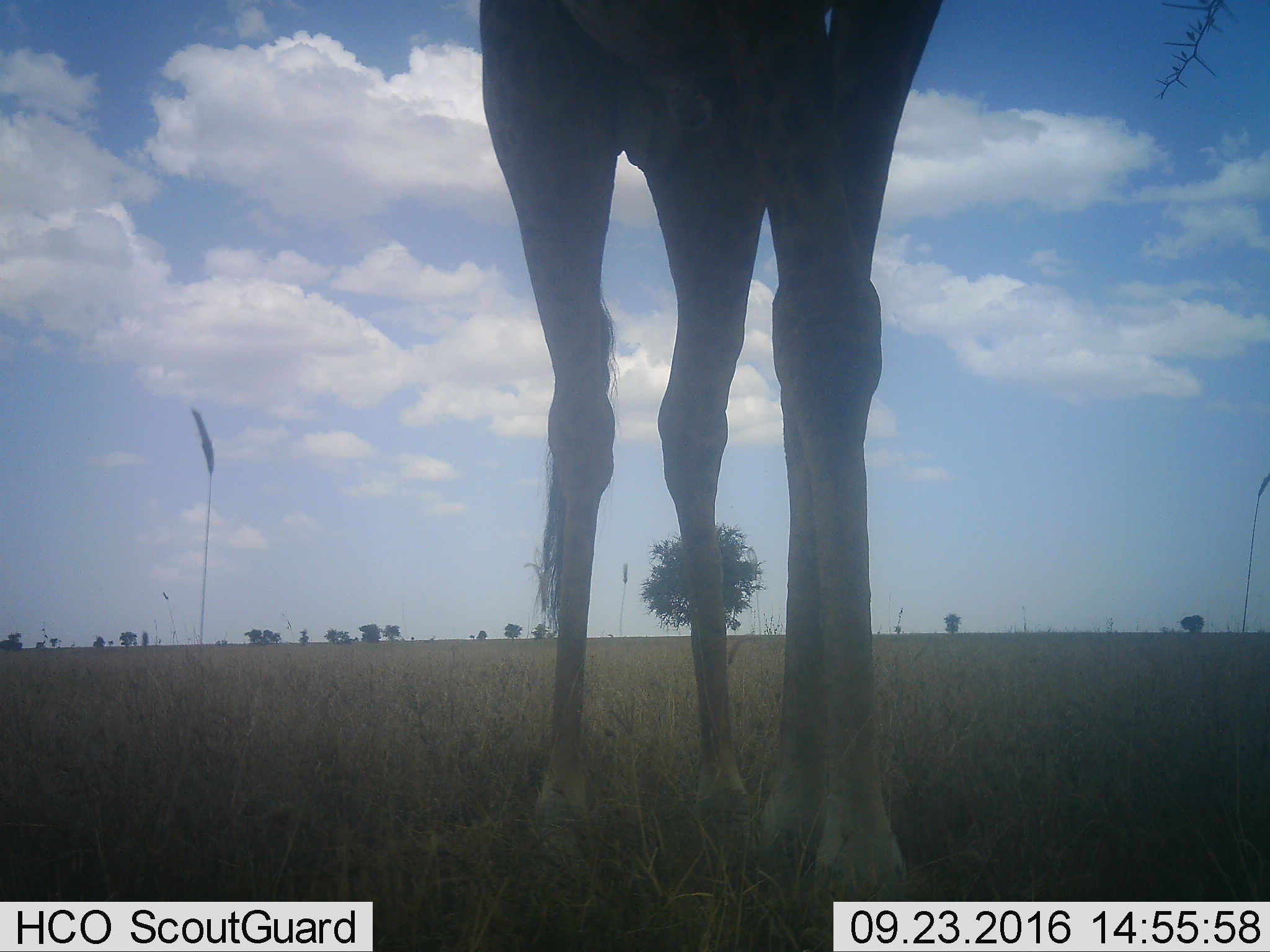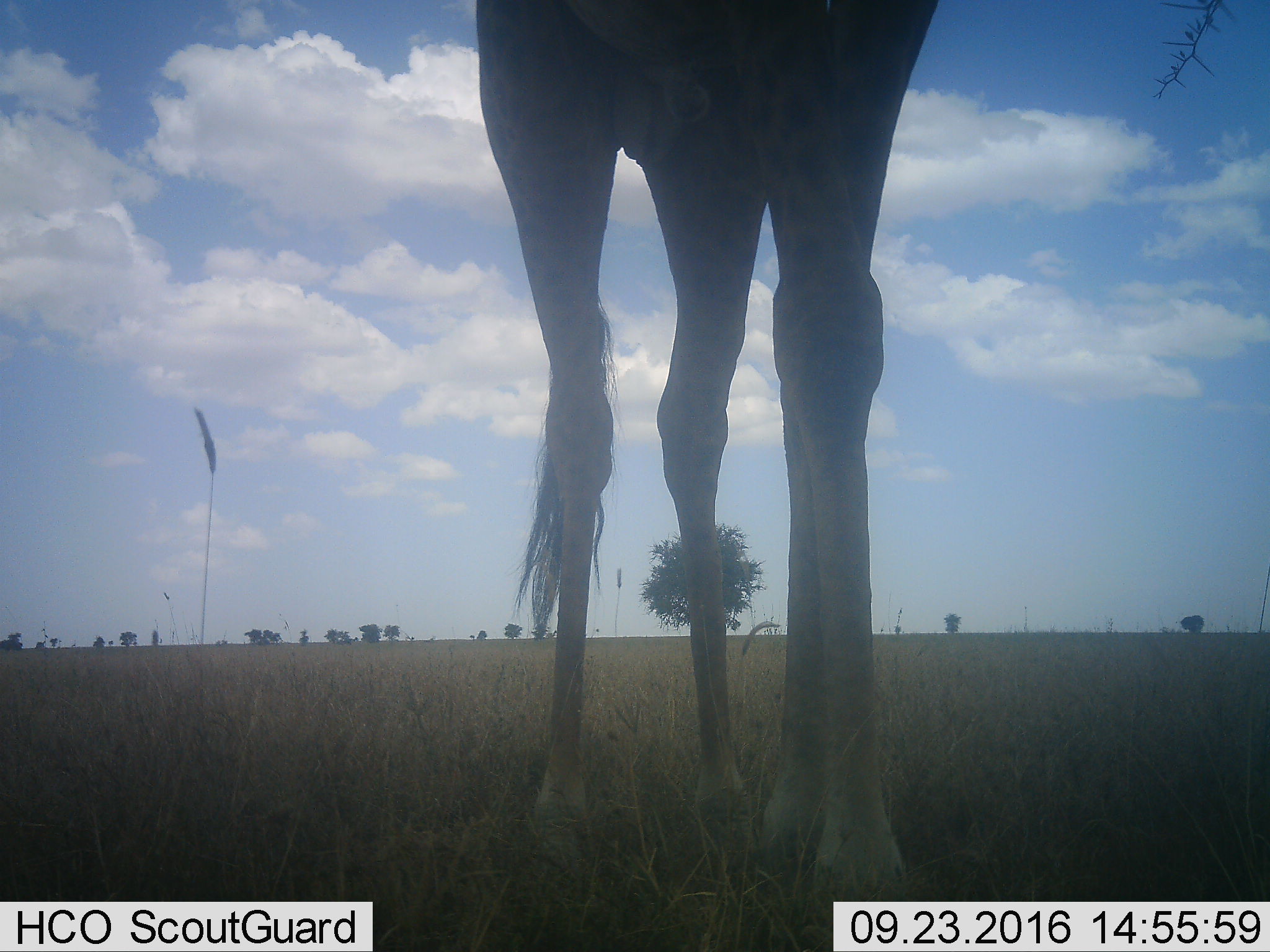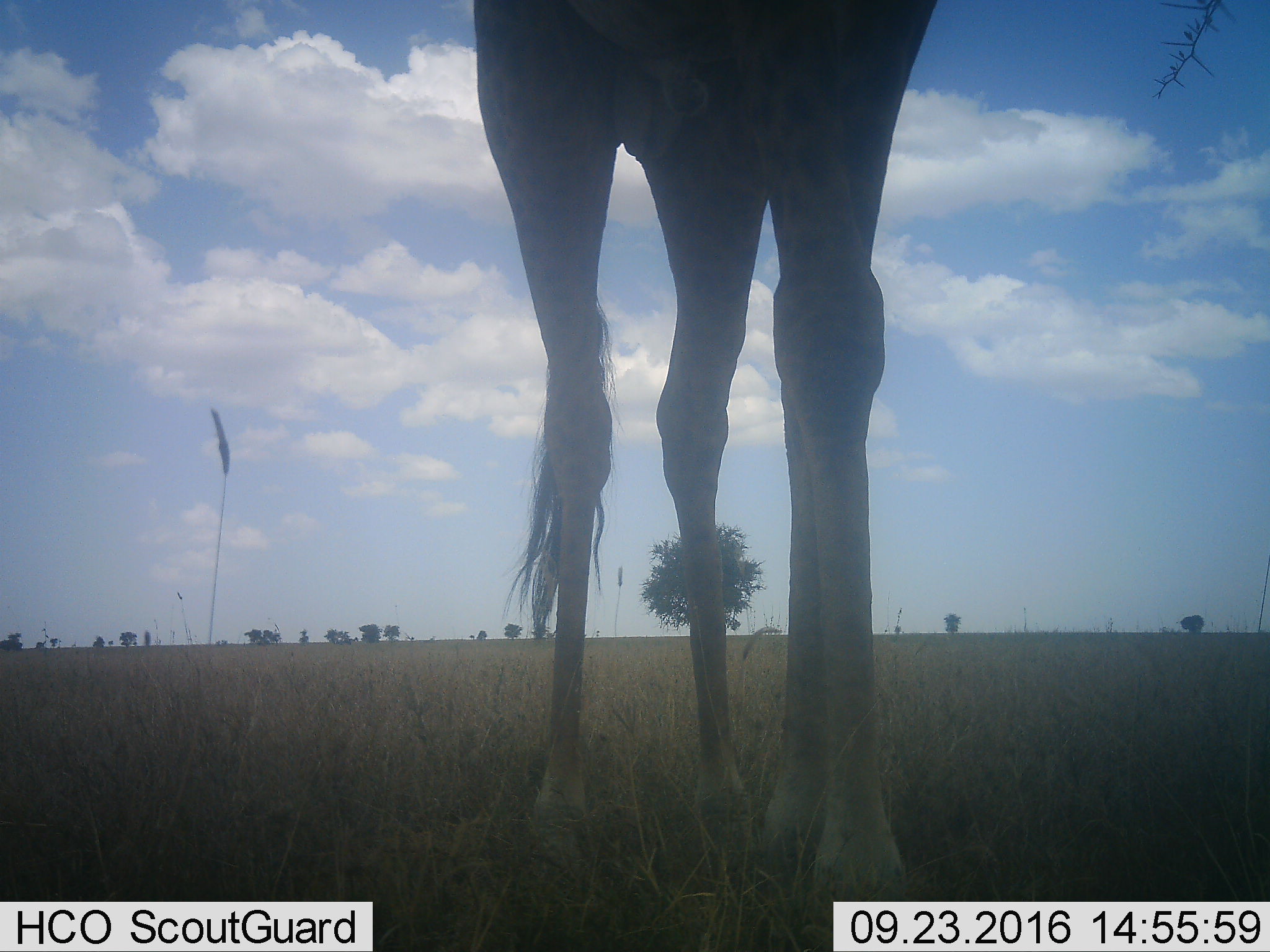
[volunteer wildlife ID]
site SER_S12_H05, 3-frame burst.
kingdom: Animalia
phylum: Chordata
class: Mammalia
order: Artiodactyla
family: Giraffidae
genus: Giraffa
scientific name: Giraffa camelopardalis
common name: giraffe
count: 1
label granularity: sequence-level